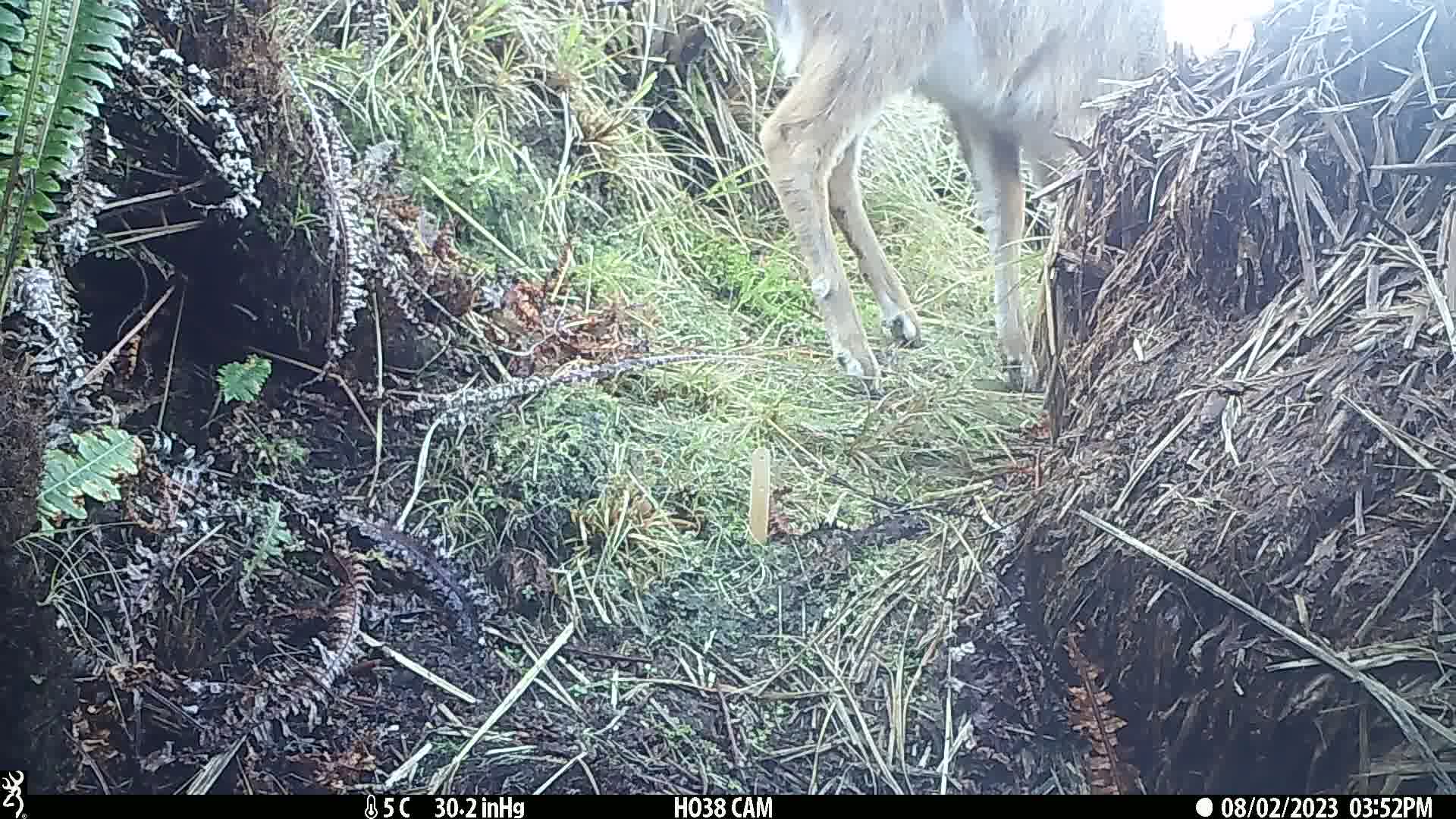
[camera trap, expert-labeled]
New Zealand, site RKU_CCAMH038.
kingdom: Animalia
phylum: Chordata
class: Mammalia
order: Artiodactyla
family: Cervidae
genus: Odocoileus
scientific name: Odocoileus virginianus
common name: white-tailed deer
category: white tailed deer